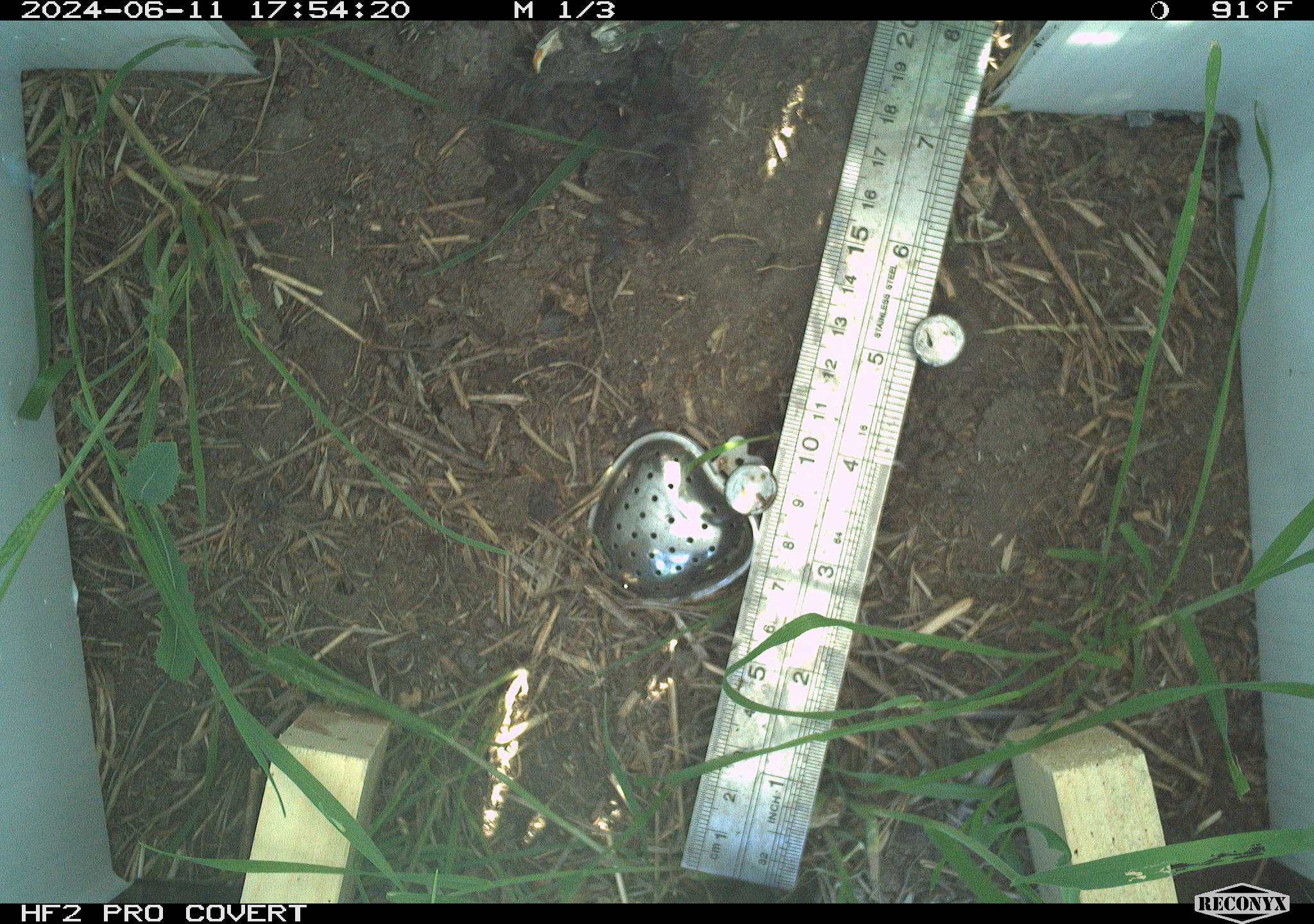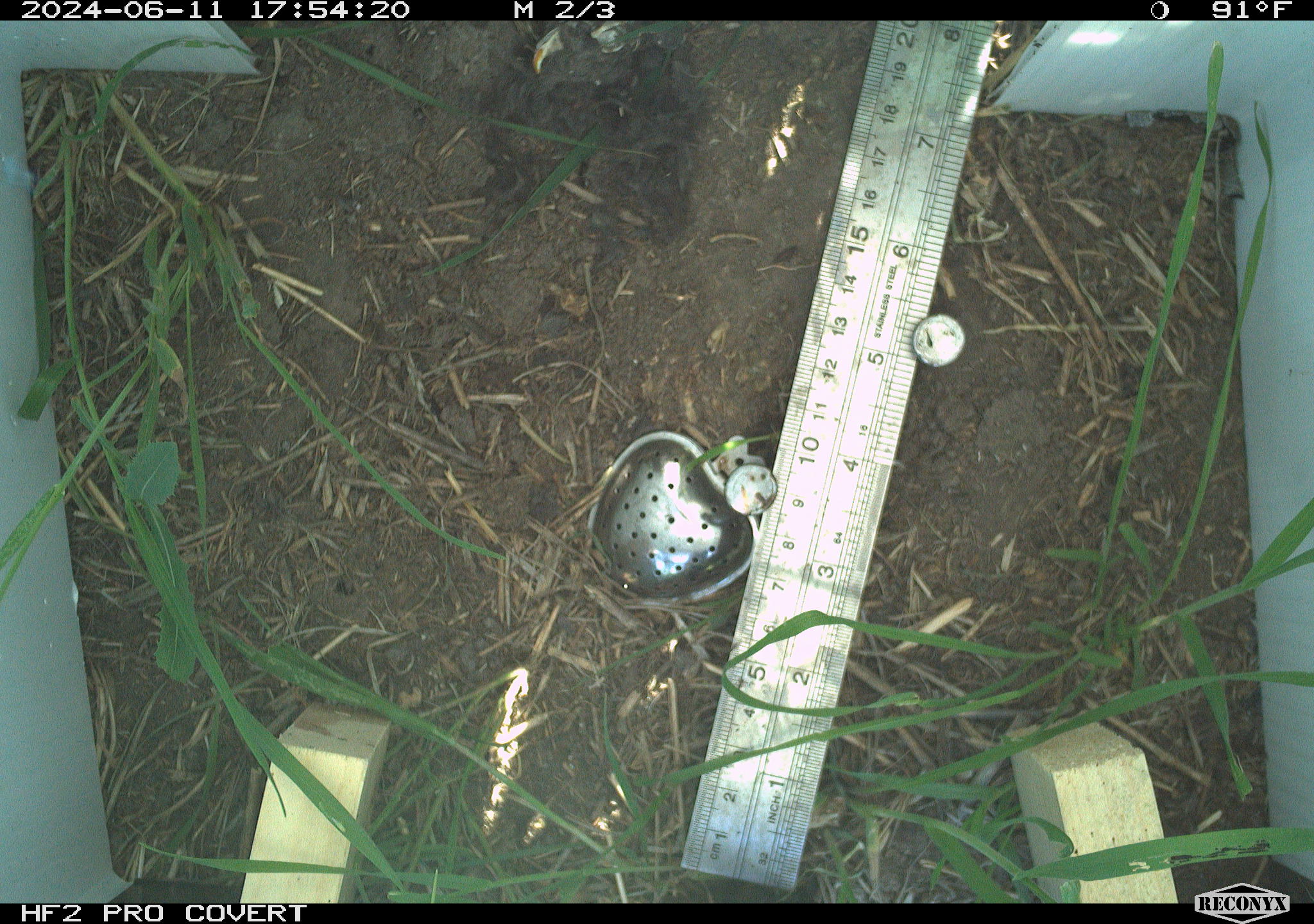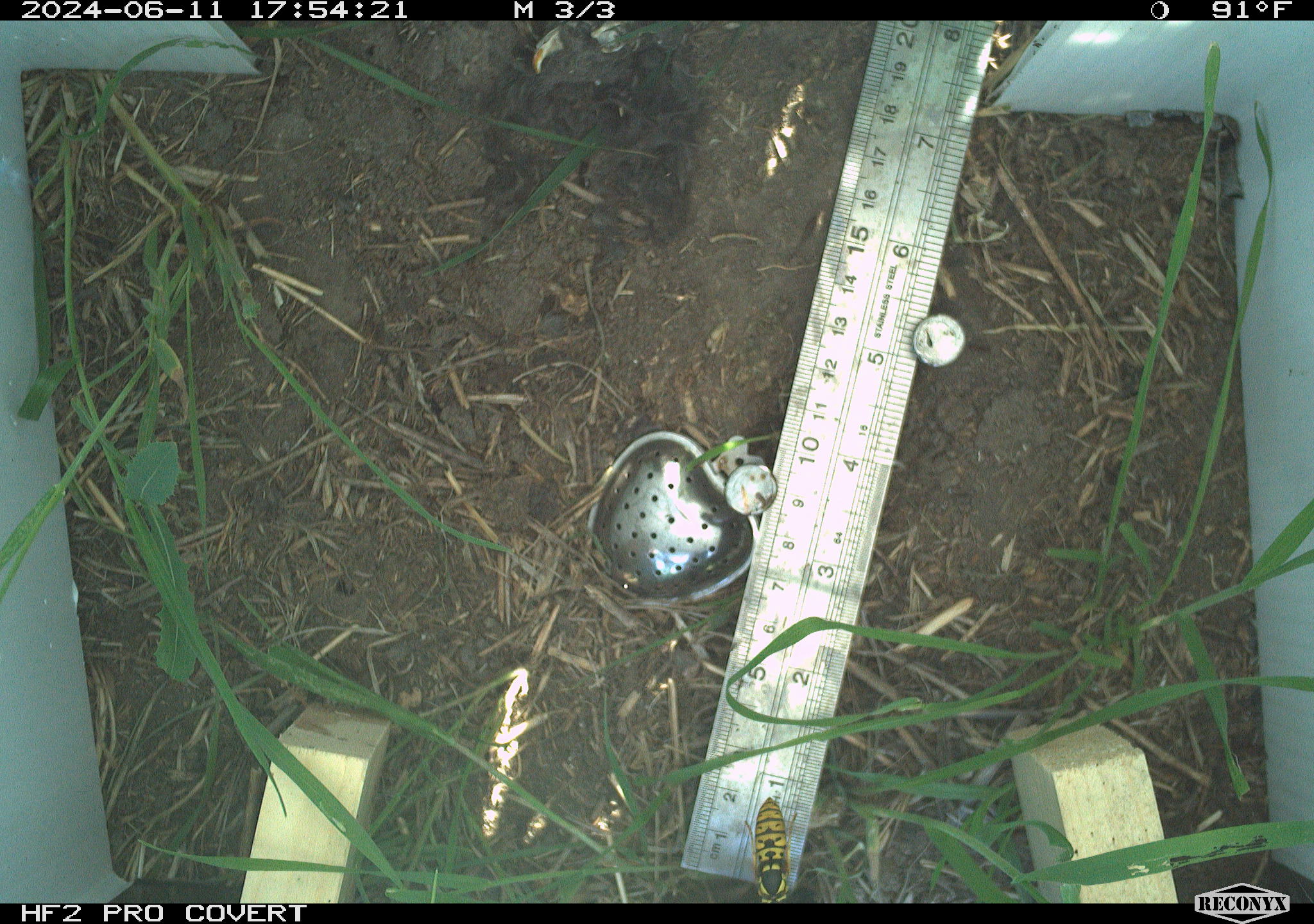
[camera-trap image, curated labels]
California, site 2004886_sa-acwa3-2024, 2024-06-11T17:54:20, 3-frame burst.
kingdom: Animalia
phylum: Arthropoda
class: Insecta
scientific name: Insecta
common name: insect